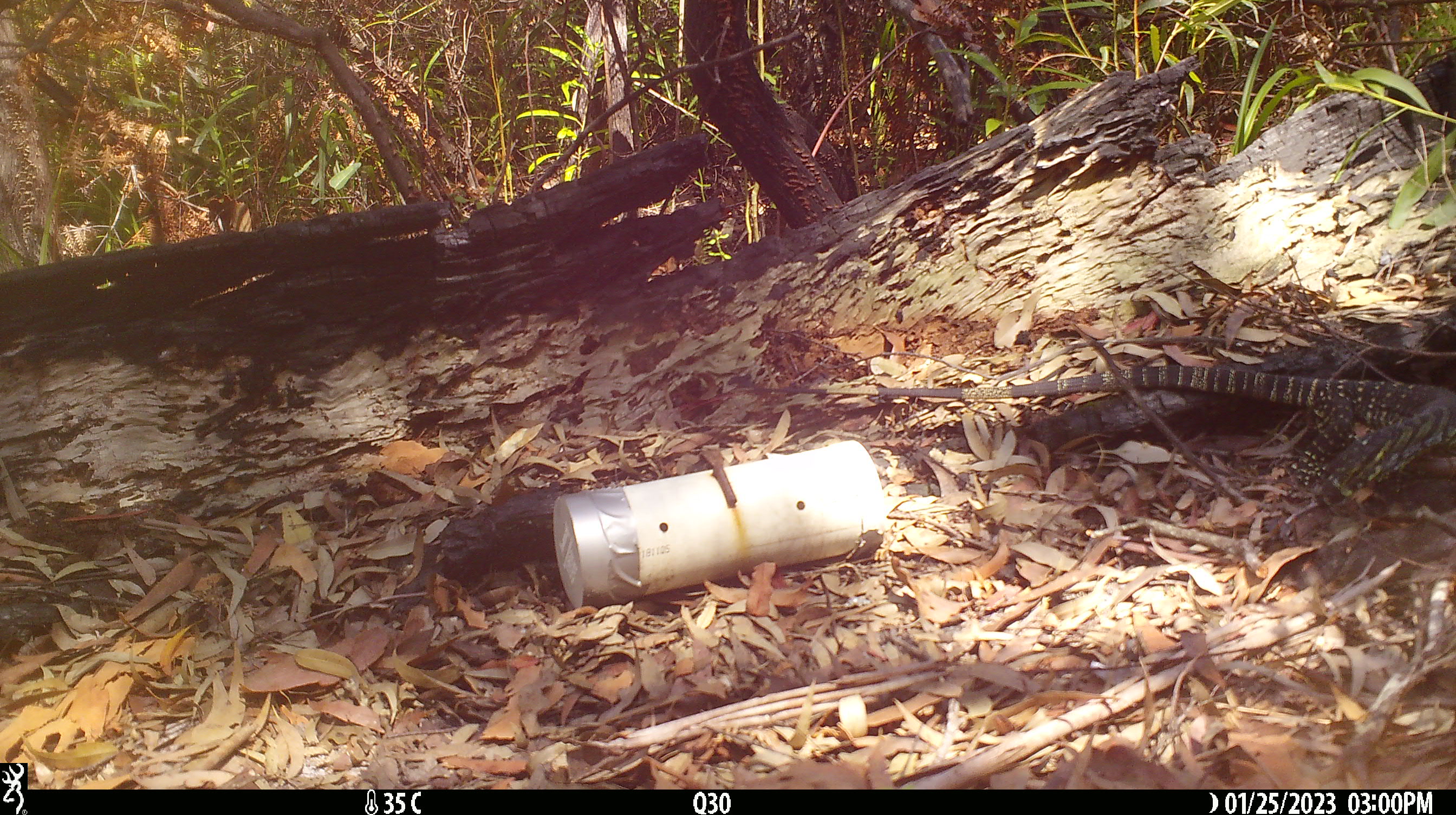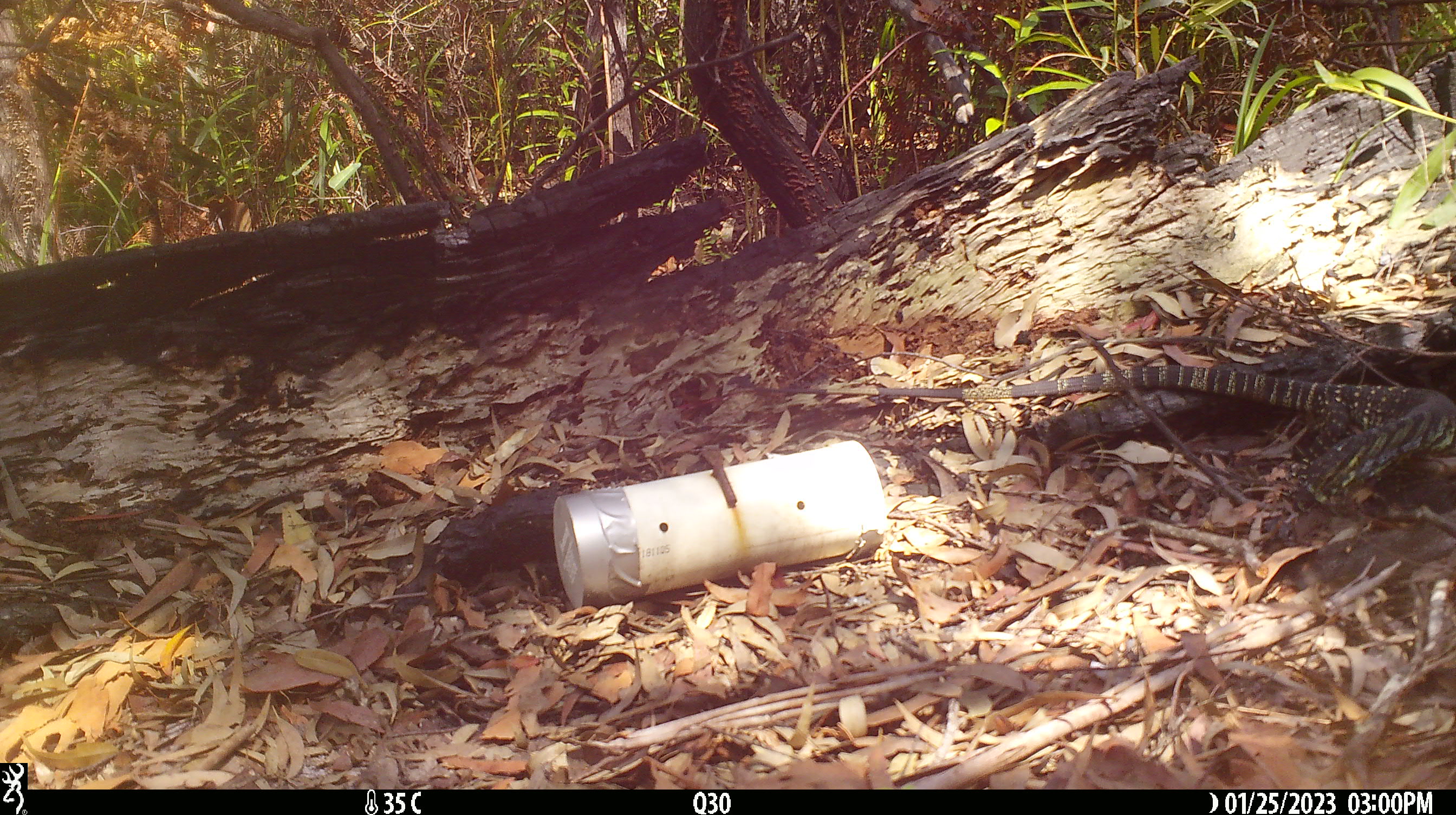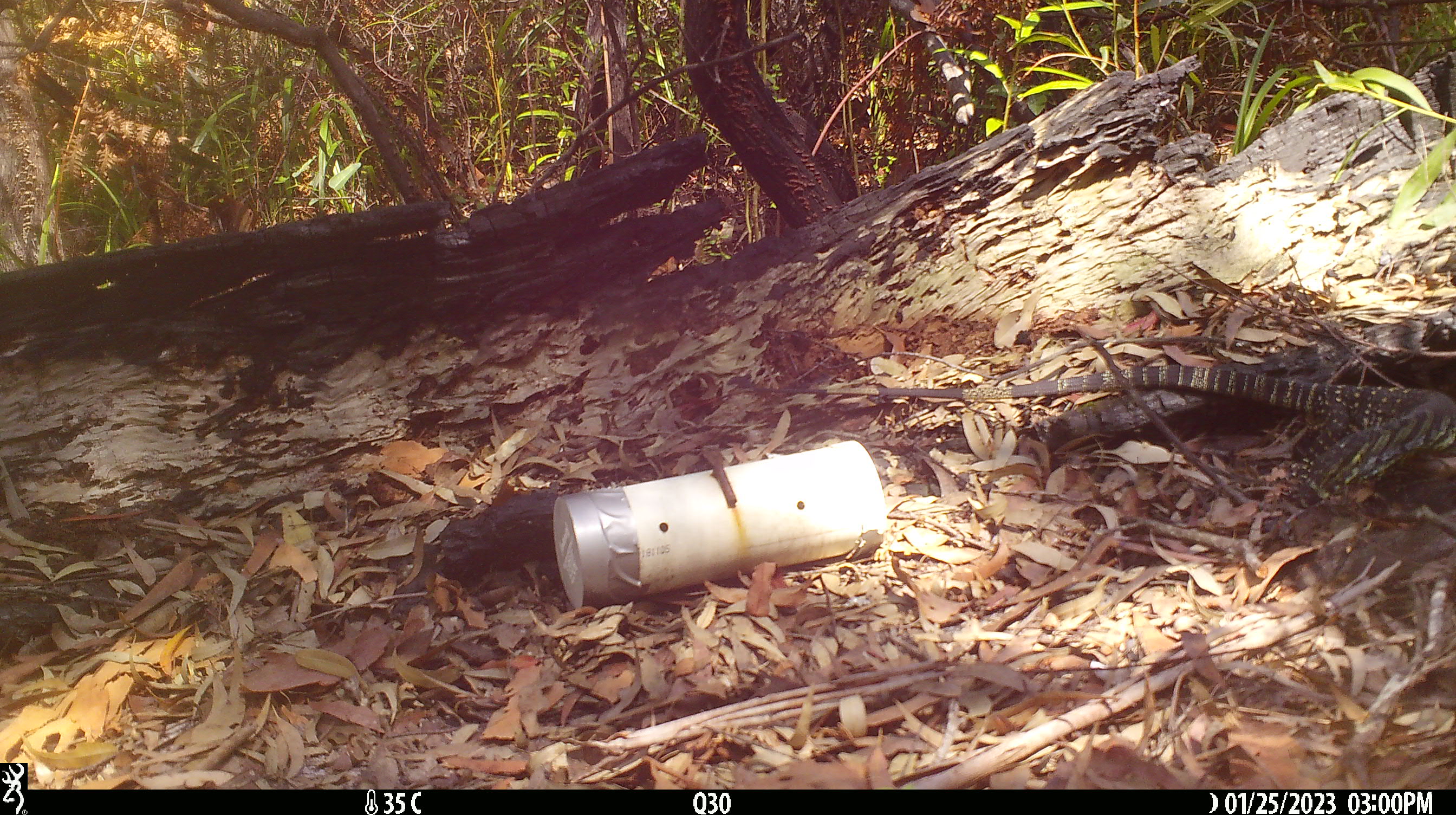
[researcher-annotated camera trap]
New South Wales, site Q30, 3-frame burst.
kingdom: Animalia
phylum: Chordata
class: Reptilia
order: Squamata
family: Varanidae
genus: Varanus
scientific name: Varanus varius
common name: lace monitor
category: goanna